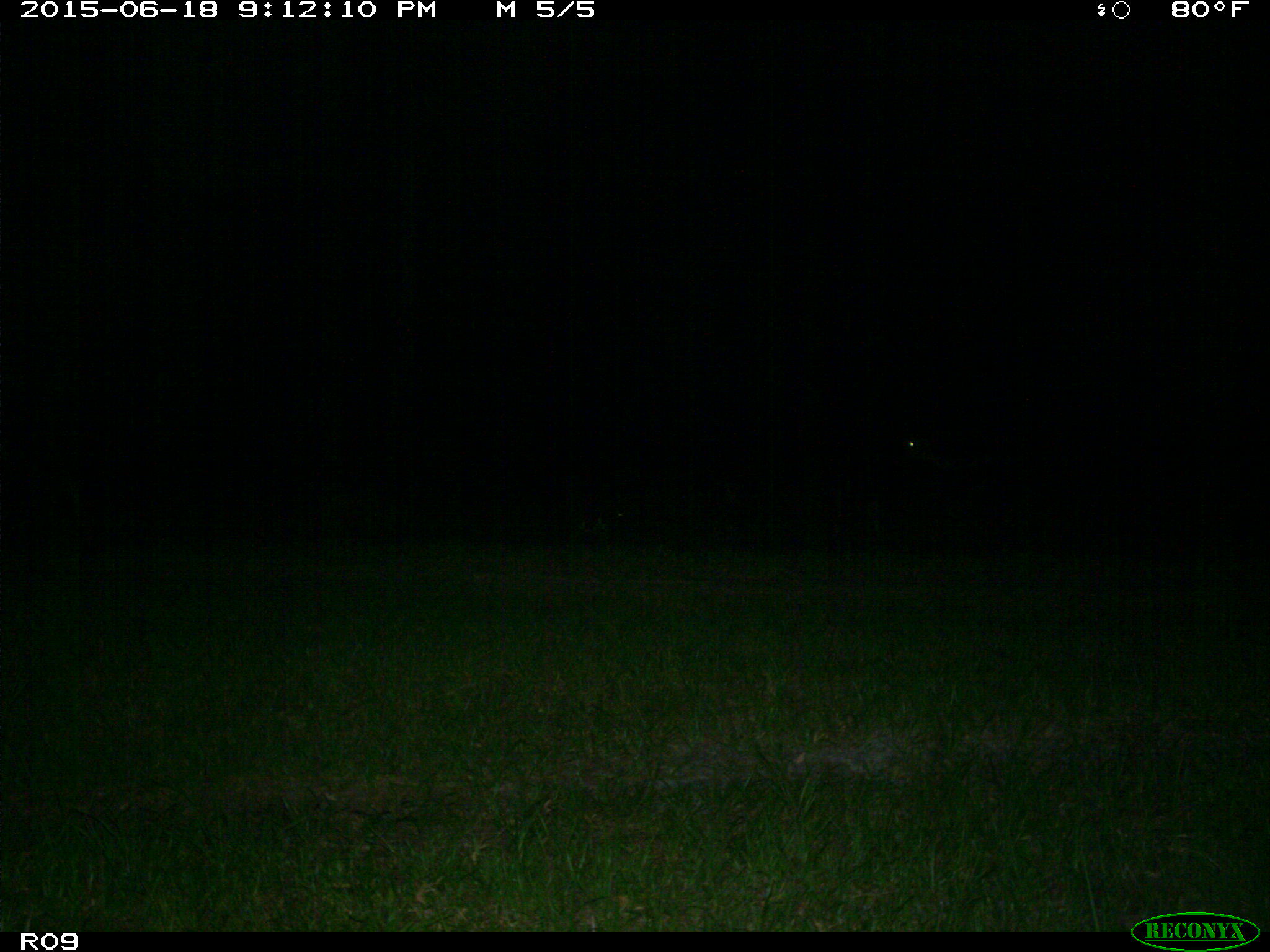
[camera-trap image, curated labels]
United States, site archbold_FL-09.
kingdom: Animalia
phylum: Chordata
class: Mammalia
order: Artiodactyla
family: Bovidae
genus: Bos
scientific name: Bos taurus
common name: domestic cow